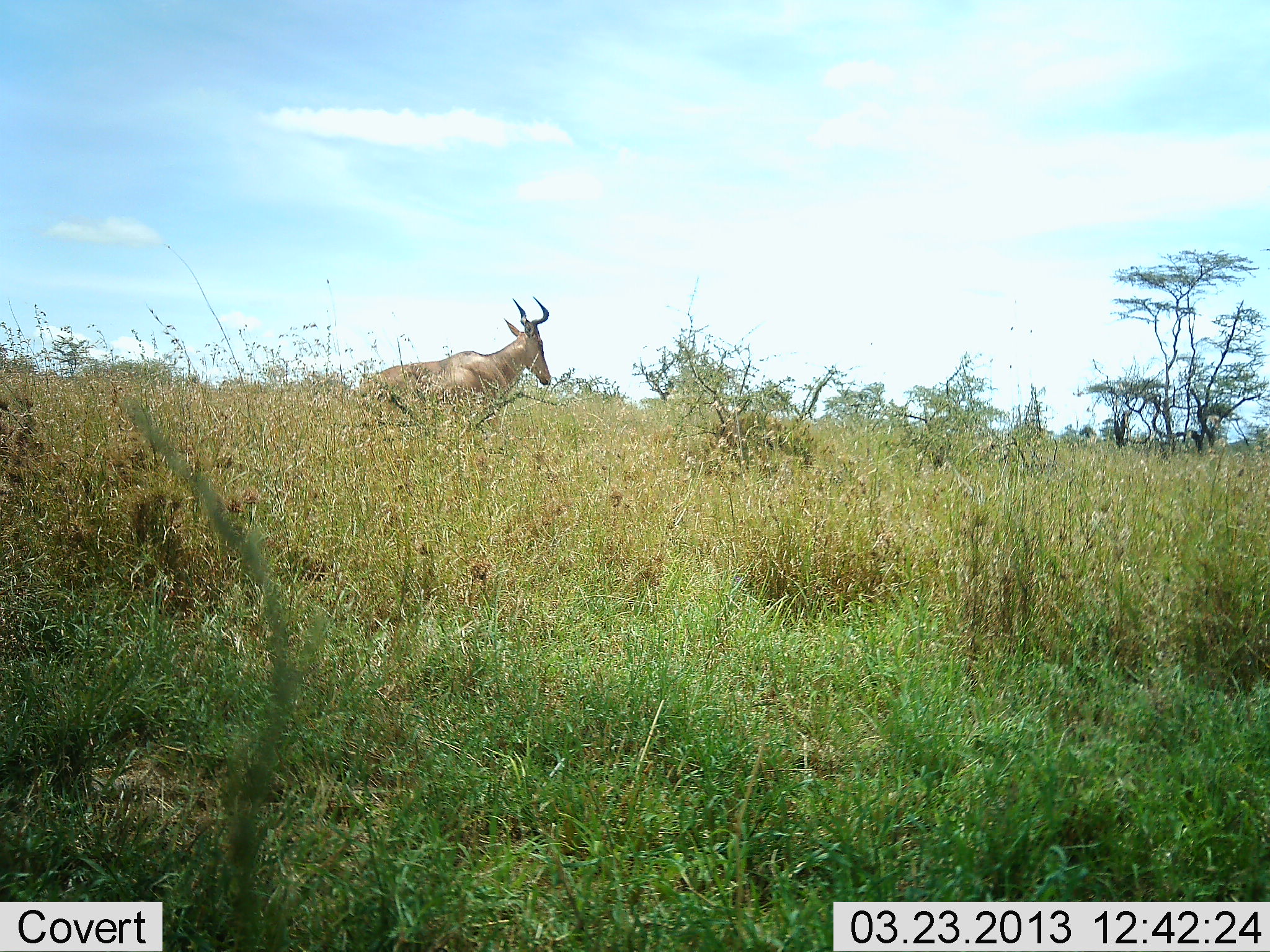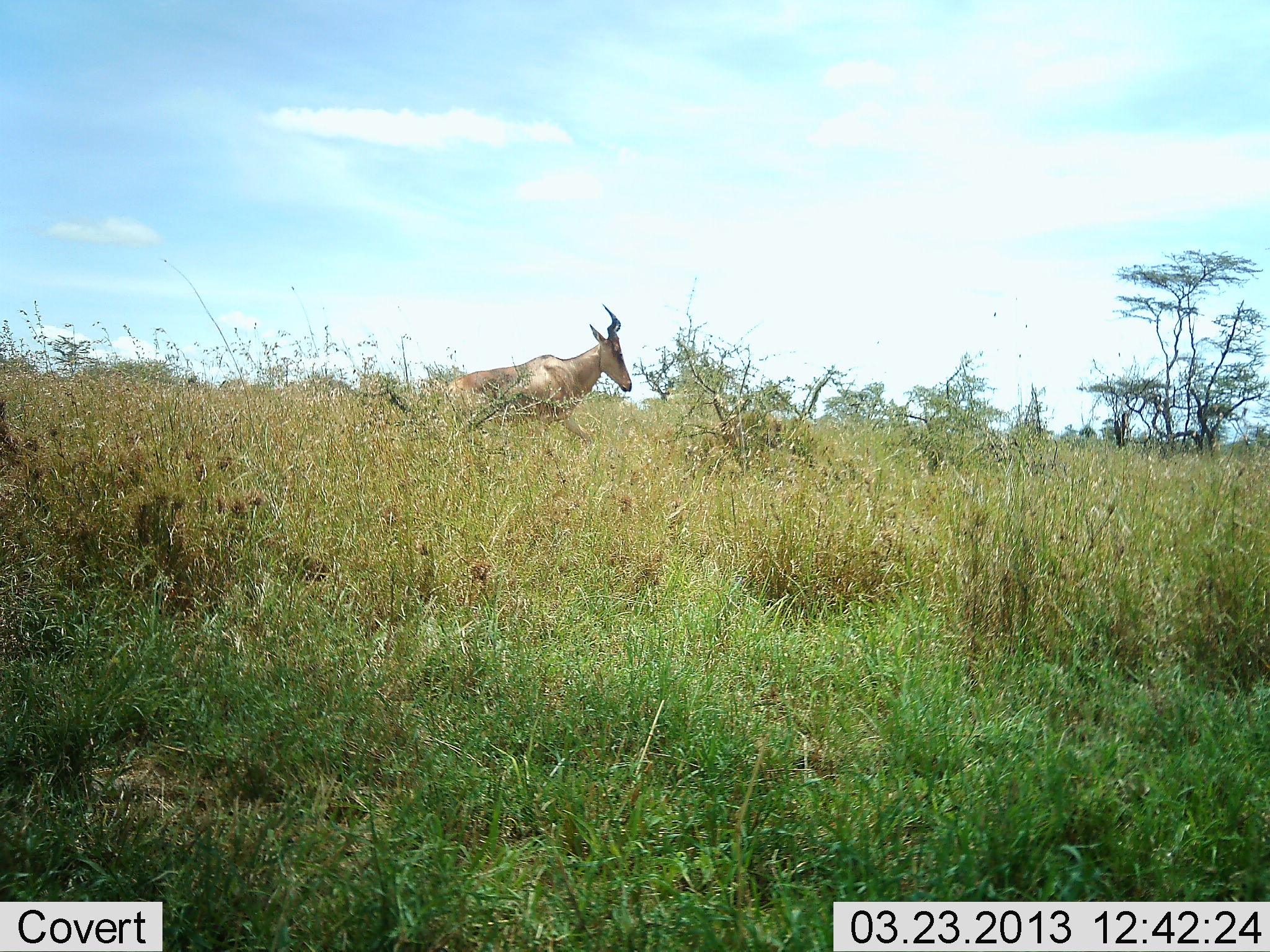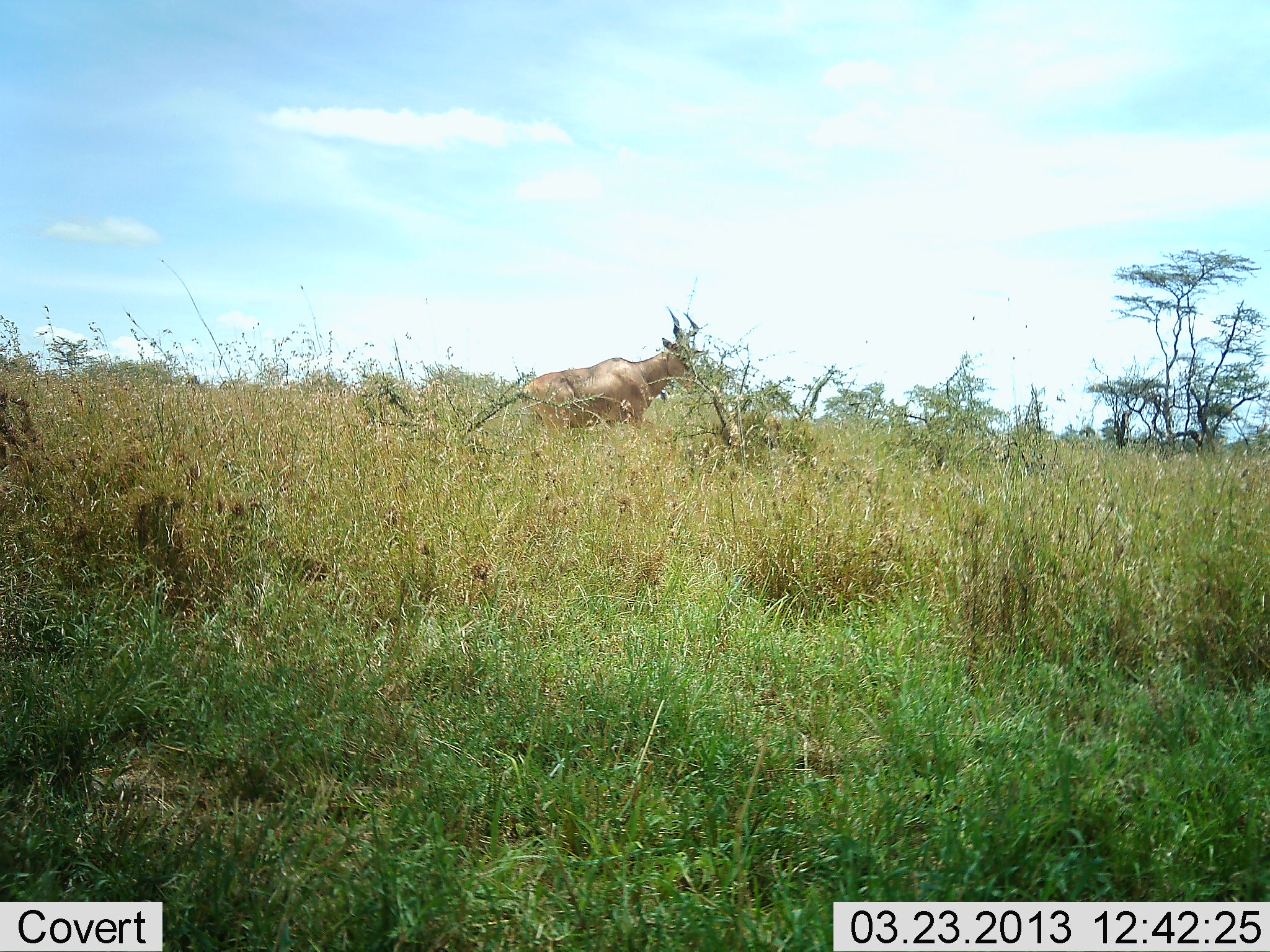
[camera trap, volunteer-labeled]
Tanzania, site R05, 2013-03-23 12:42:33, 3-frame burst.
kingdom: Animalia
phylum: Chordata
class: Mammalia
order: Artiodactyla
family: Bovidae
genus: Alcelaphus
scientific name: Alcelaphus buselaphus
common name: hartebeest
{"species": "hartebeest (Alcelaphus buselaphus)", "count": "1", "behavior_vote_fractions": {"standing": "7%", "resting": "3%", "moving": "93%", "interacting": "0%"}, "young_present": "0%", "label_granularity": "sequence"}